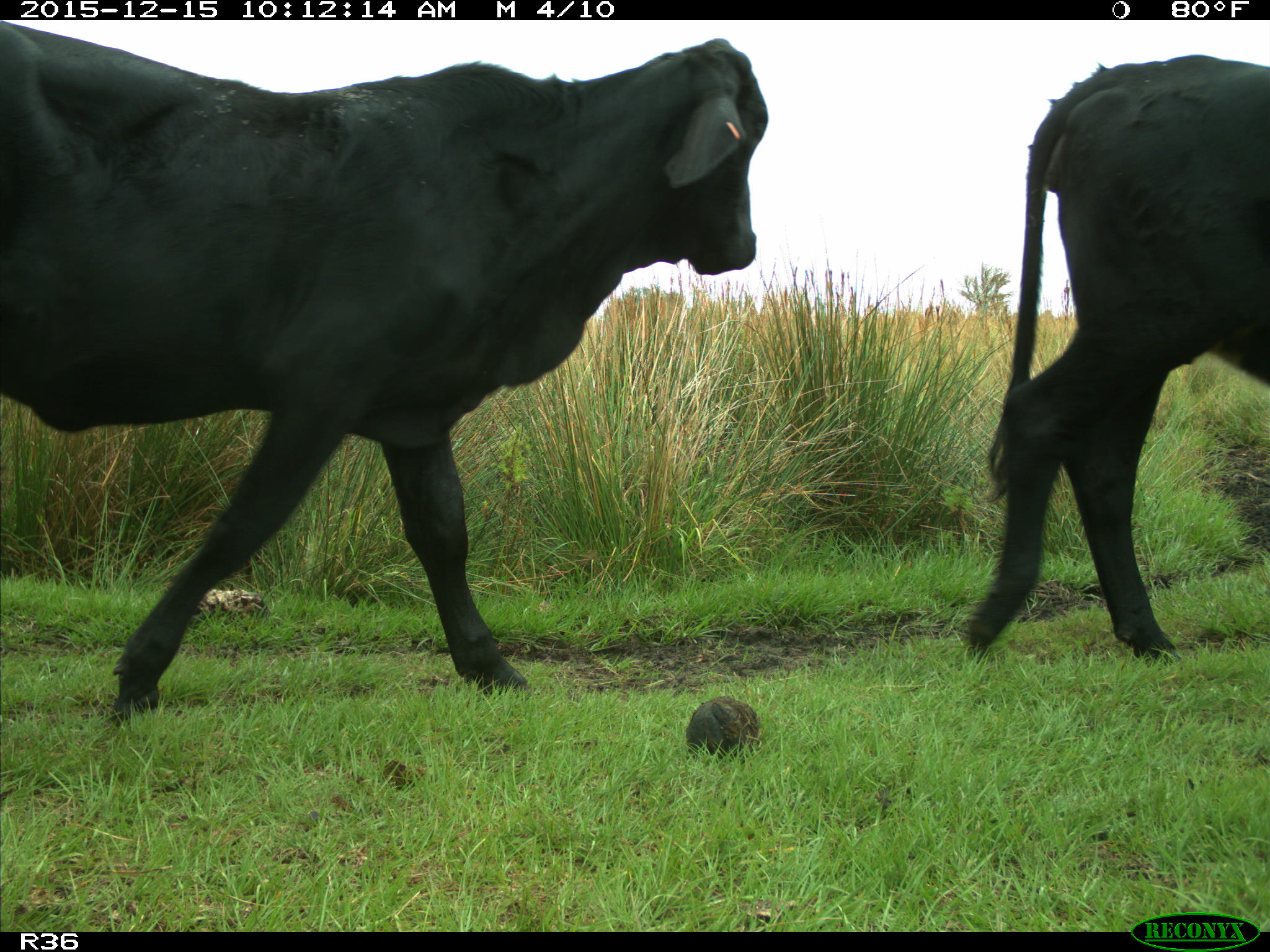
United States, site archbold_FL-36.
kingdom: Animalia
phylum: Chordata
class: Mammalia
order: Artiodactyla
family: Bovidae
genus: Bos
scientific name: Bos taurus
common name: domestic cow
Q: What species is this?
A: Bos taurus (domestic cow).